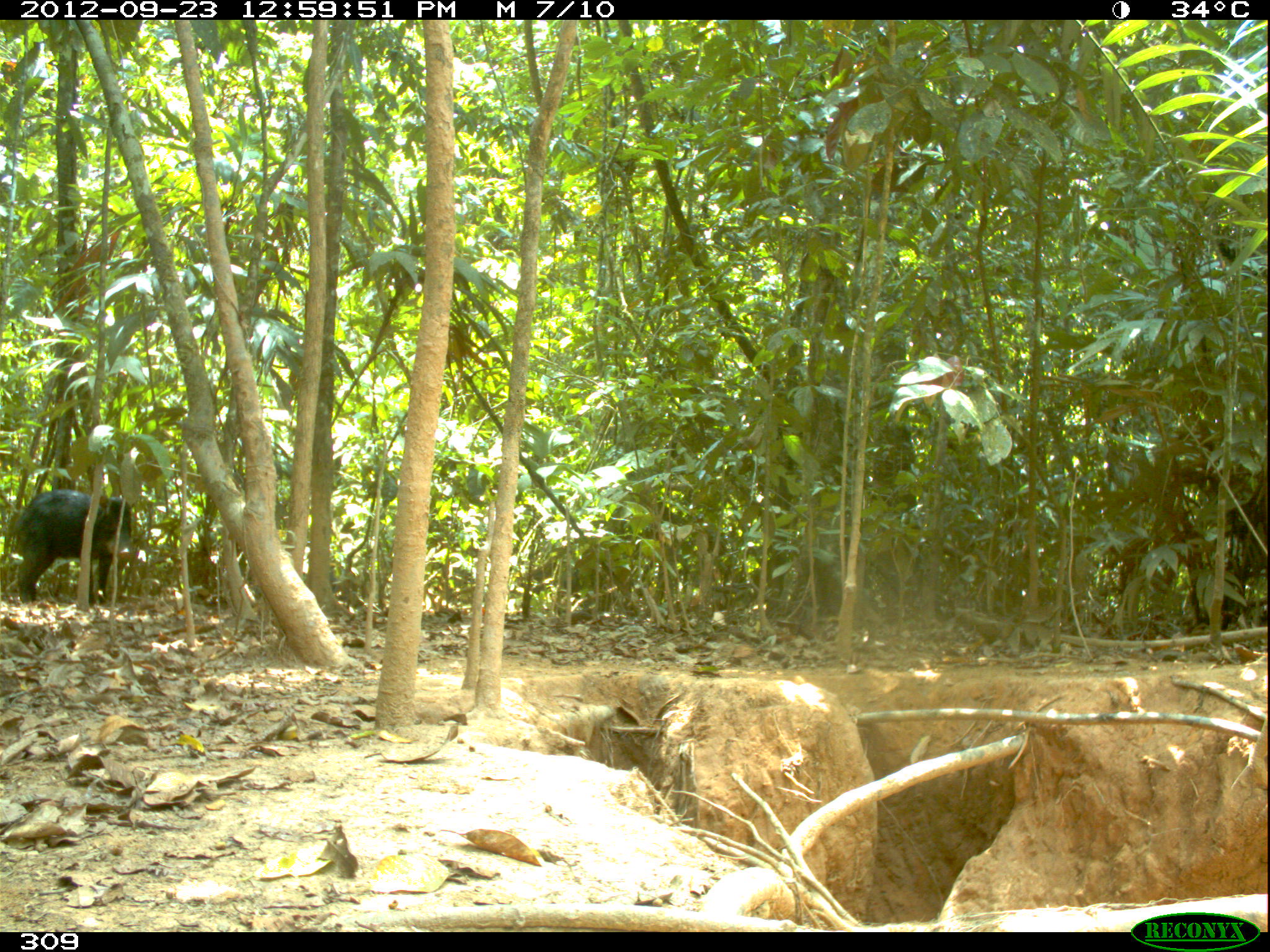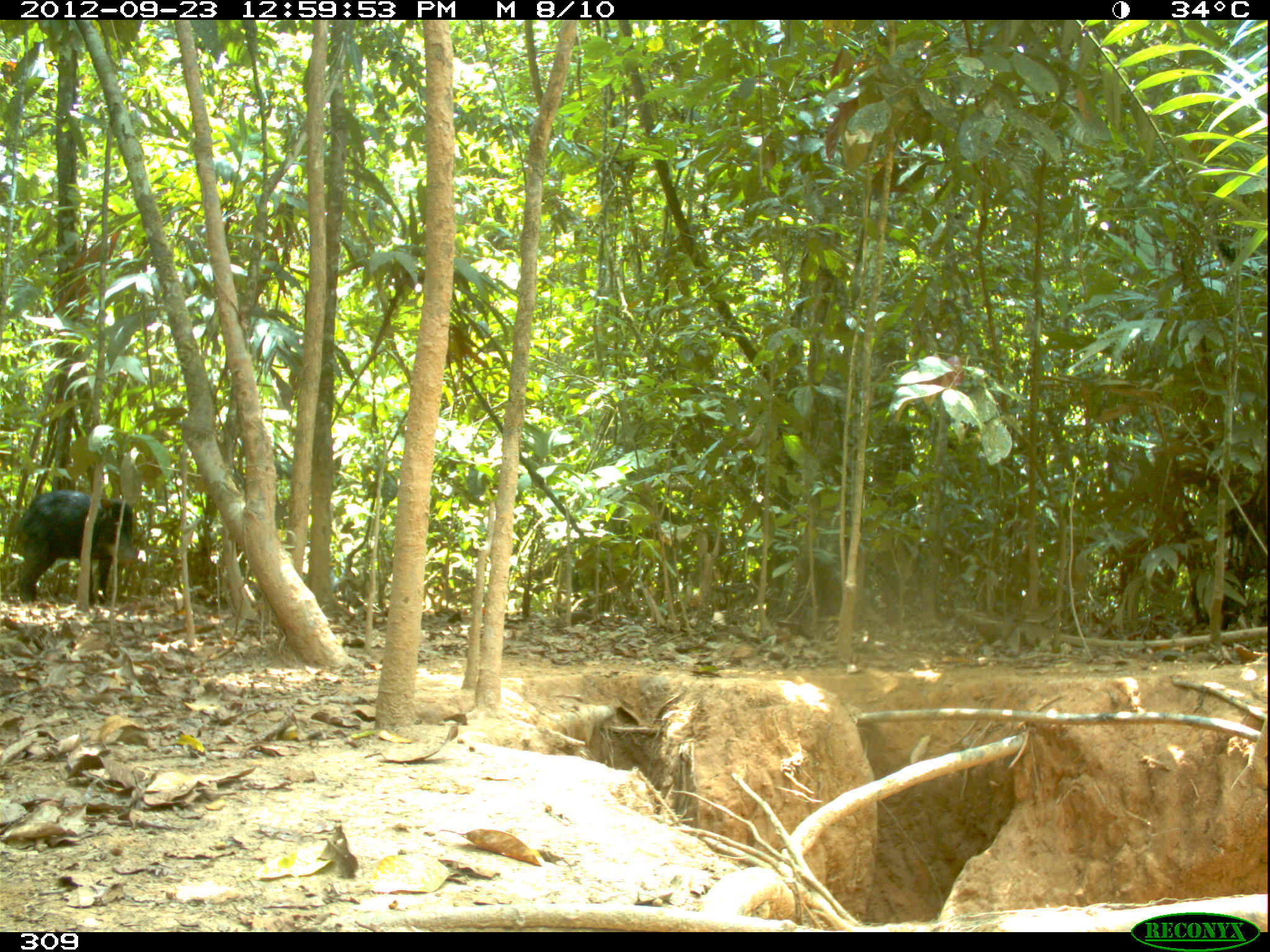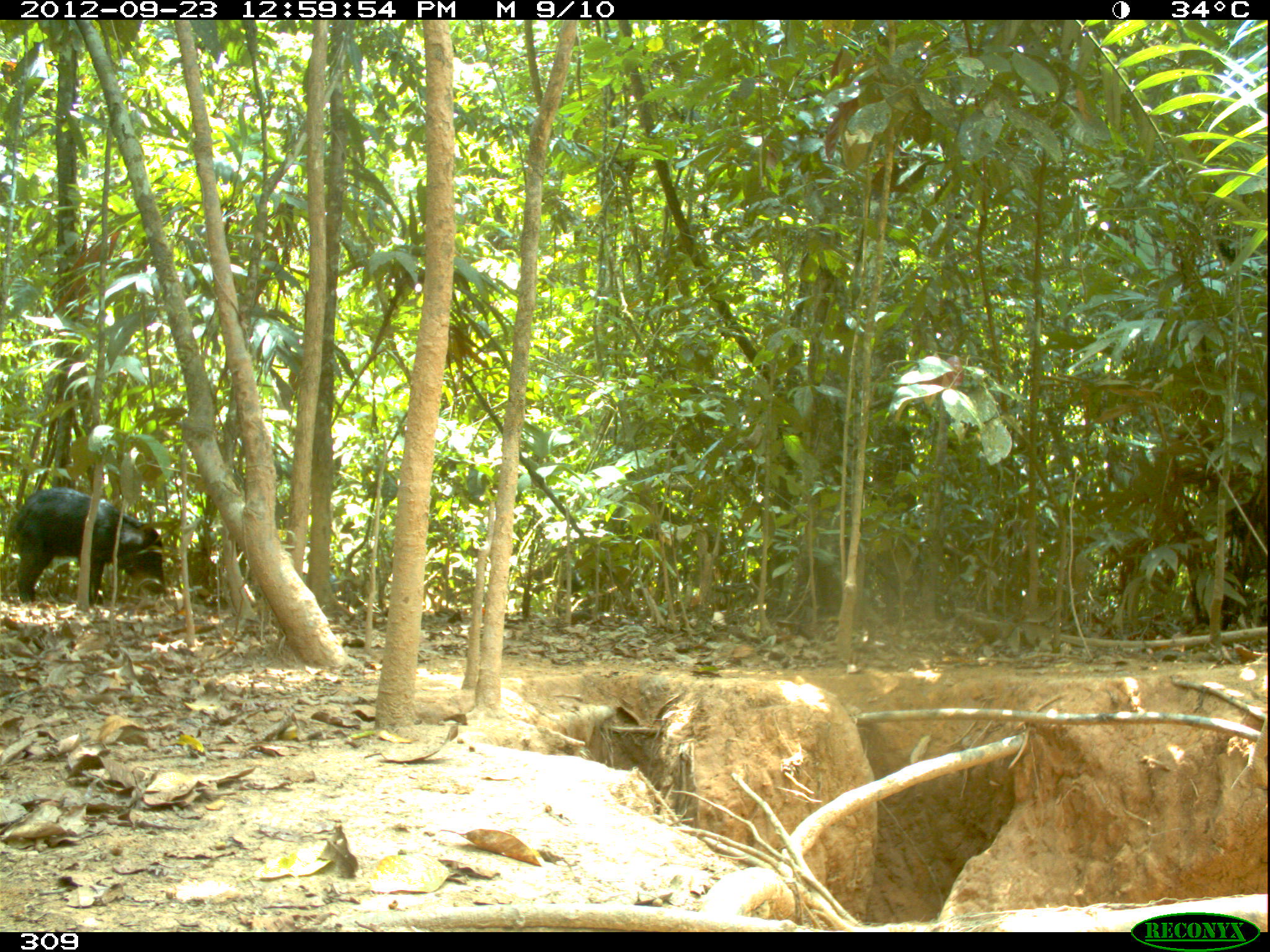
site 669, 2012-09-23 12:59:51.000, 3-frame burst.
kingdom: Animalia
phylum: Chordata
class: Mammalia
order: Artiodactyla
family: Tayassuidae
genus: Tayassu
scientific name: Tayassu pecari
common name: white-lipped peccary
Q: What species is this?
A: Tayassu pecari (white-lipped peccary).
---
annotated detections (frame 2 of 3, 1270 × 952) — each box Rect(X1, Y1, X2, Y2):
tayassu pecari: Rect(13, 487, 133, 604)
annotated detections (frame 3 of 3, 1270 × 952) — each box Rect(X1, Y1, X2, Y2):
tayassu pecari: Rect(6, 484, 167, 604)